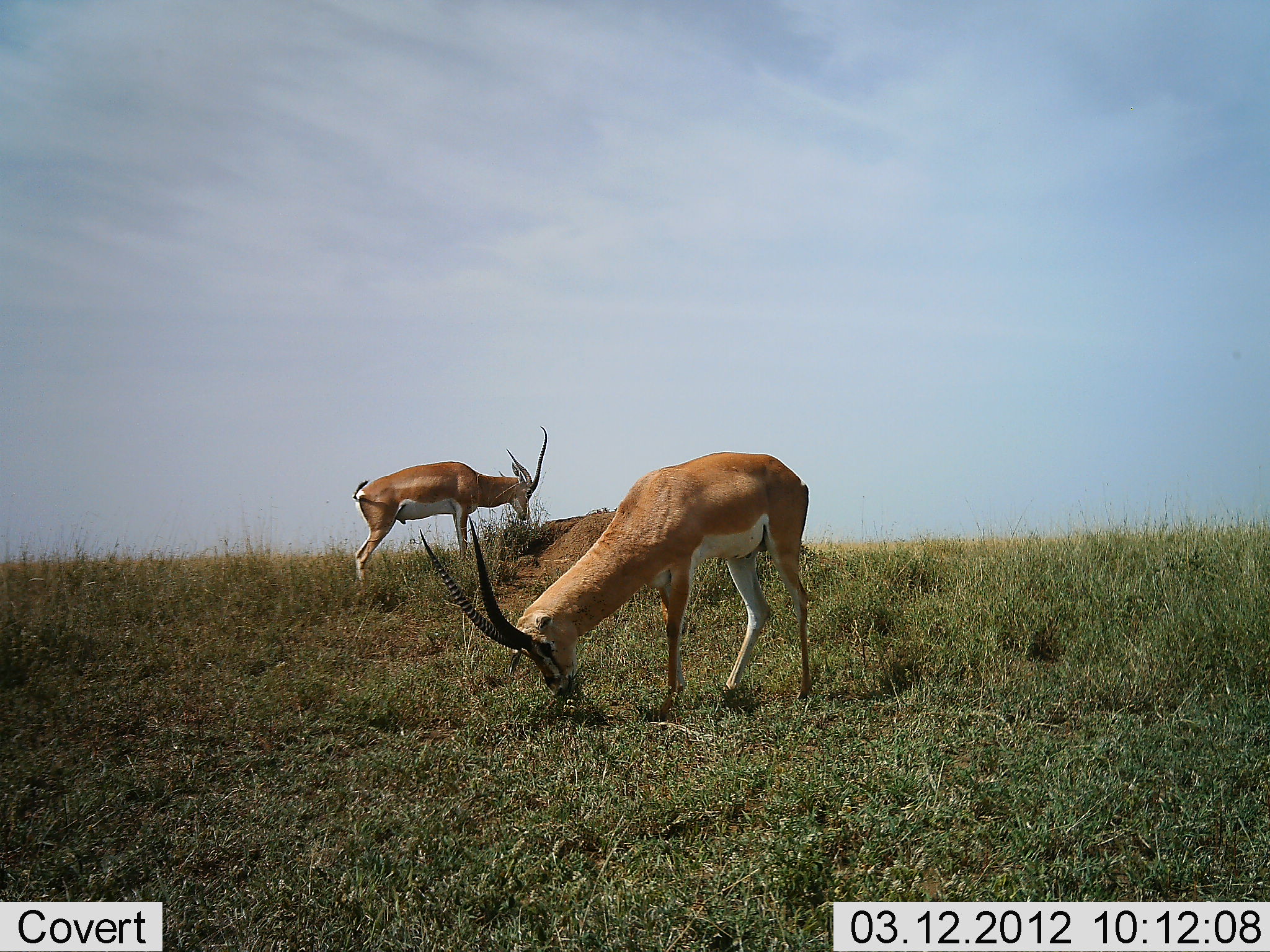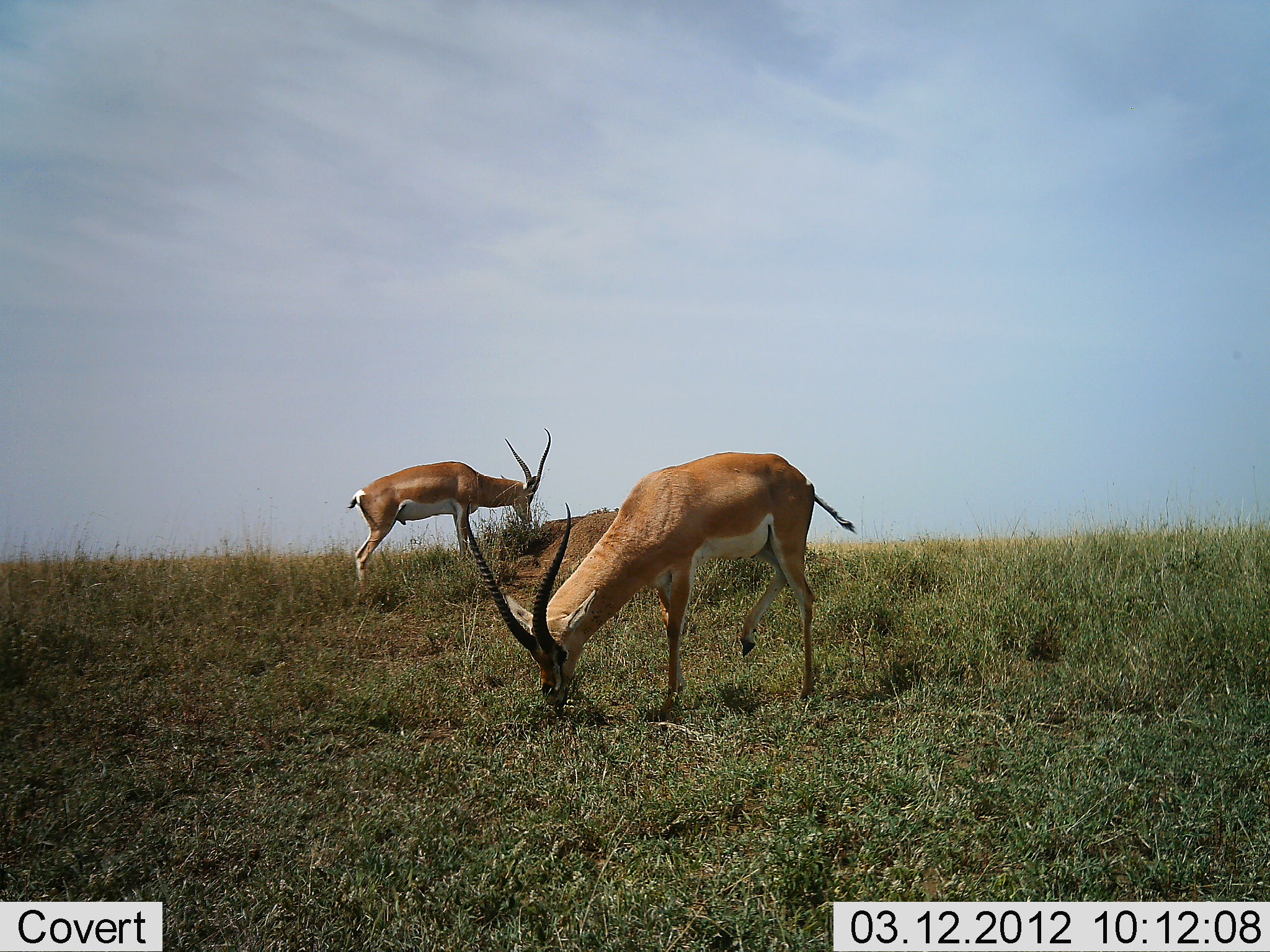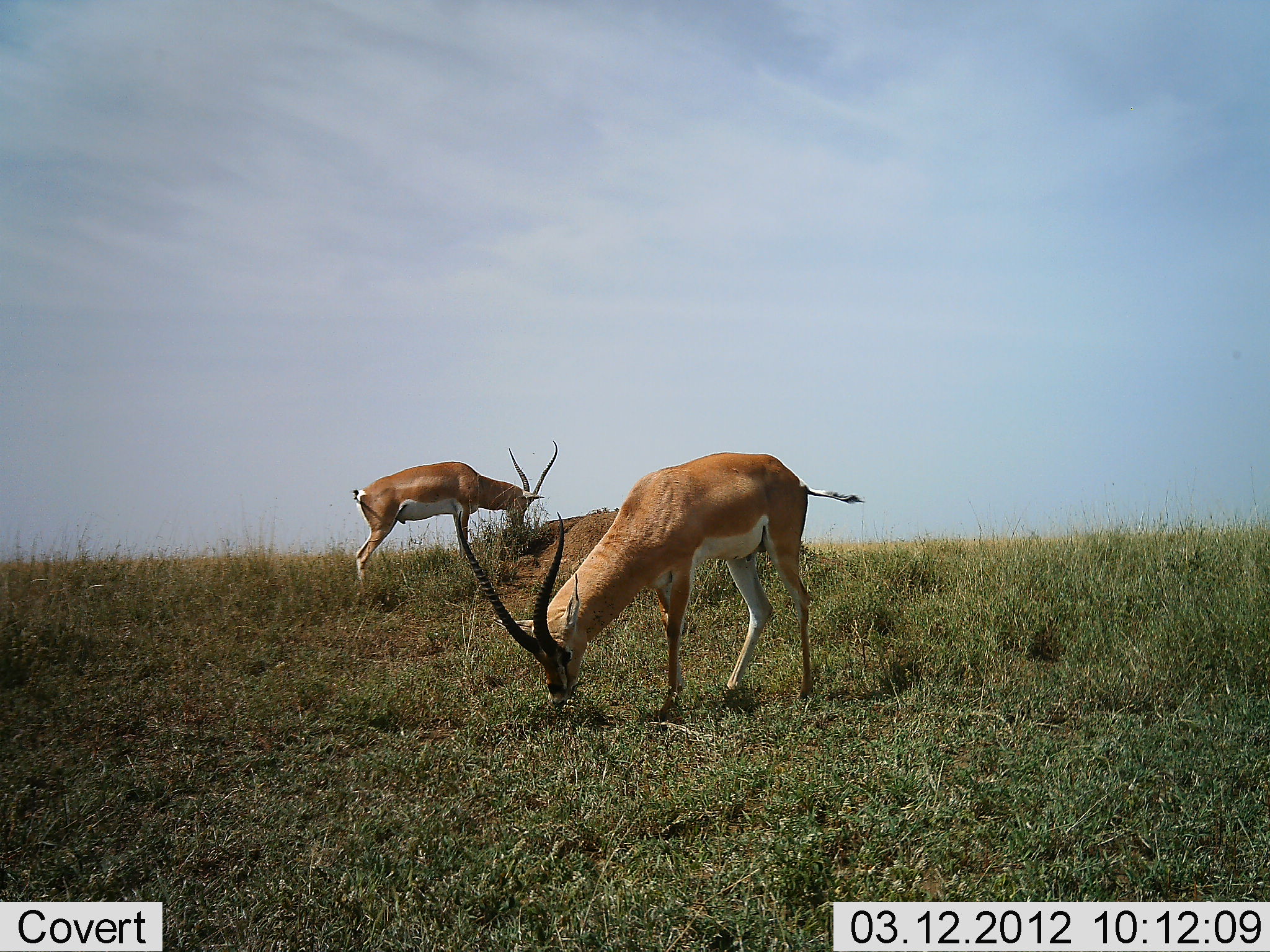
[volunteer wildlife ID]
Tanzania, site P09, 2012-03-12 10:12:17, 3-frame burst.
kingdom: Animalia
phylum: Chordata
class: Mammalia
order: Artiodactyla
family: Bovidae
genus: Nanger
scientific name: Nanger granti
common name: grant's gazelle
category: gazellegrants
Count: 2.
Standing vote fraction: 42%.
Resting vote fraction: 0%.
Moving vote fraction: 12%.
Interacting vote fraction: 0%.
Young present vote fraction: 0%.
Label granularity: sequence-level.